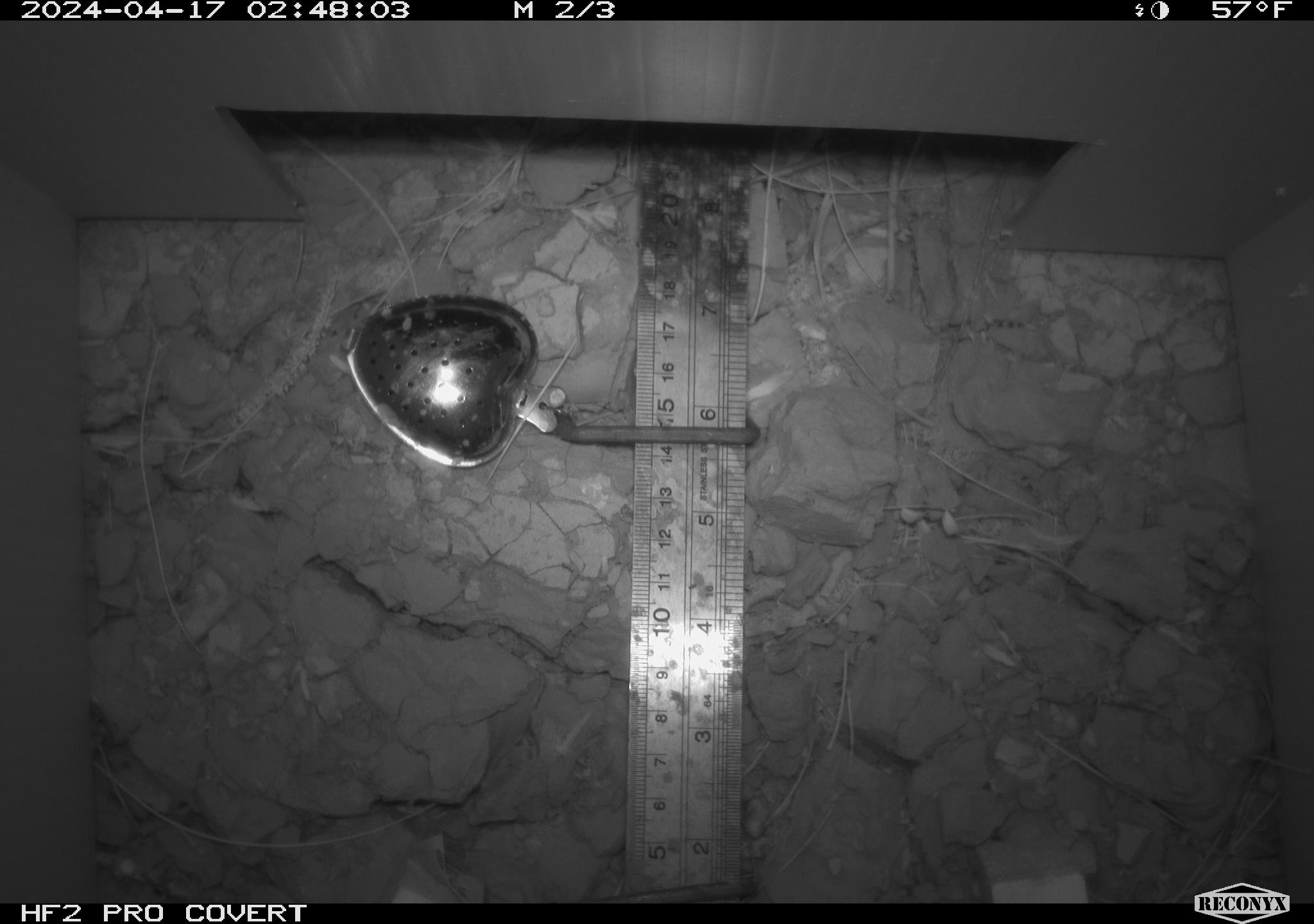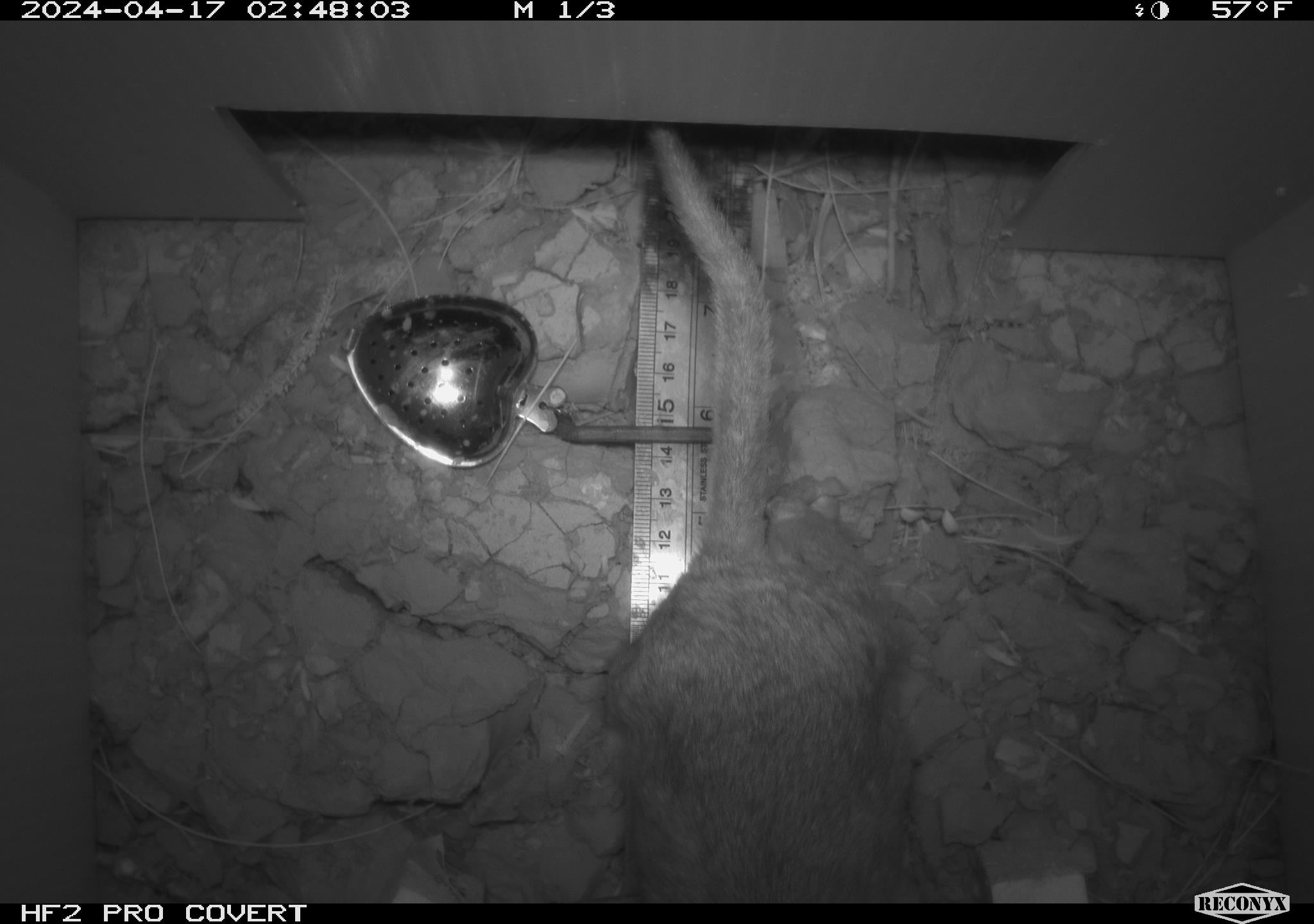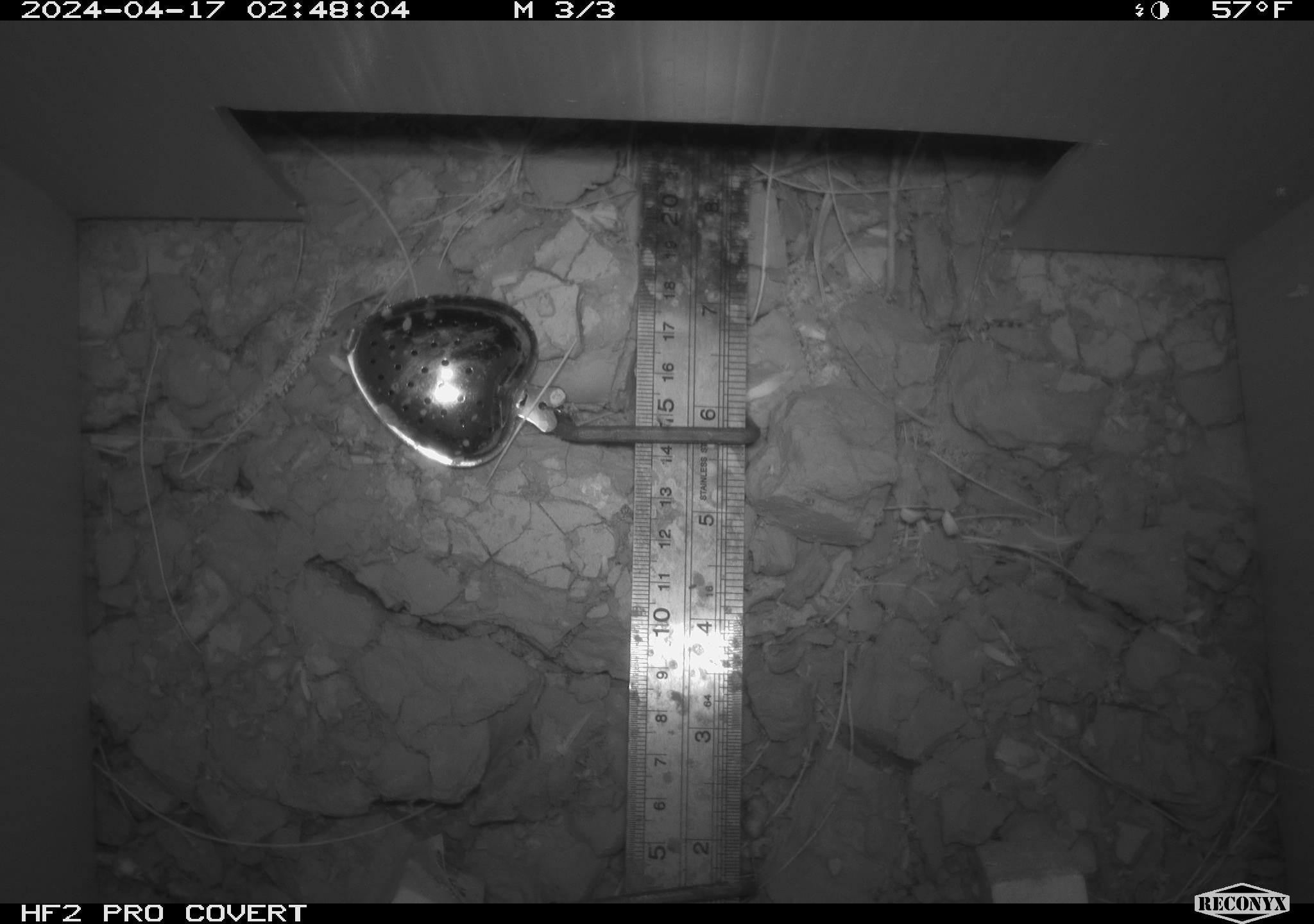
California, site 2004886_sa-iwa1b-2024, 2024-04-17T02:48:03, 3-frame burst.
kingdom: Animalia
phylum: Chordata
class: Mammalia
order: Rodentia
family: Cricetidae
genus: Neotoma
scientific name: Neotoma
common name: pack rat or woodrat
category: neotoma species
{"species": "neotoma species (pack rat or woodrat) (Neotoma)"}